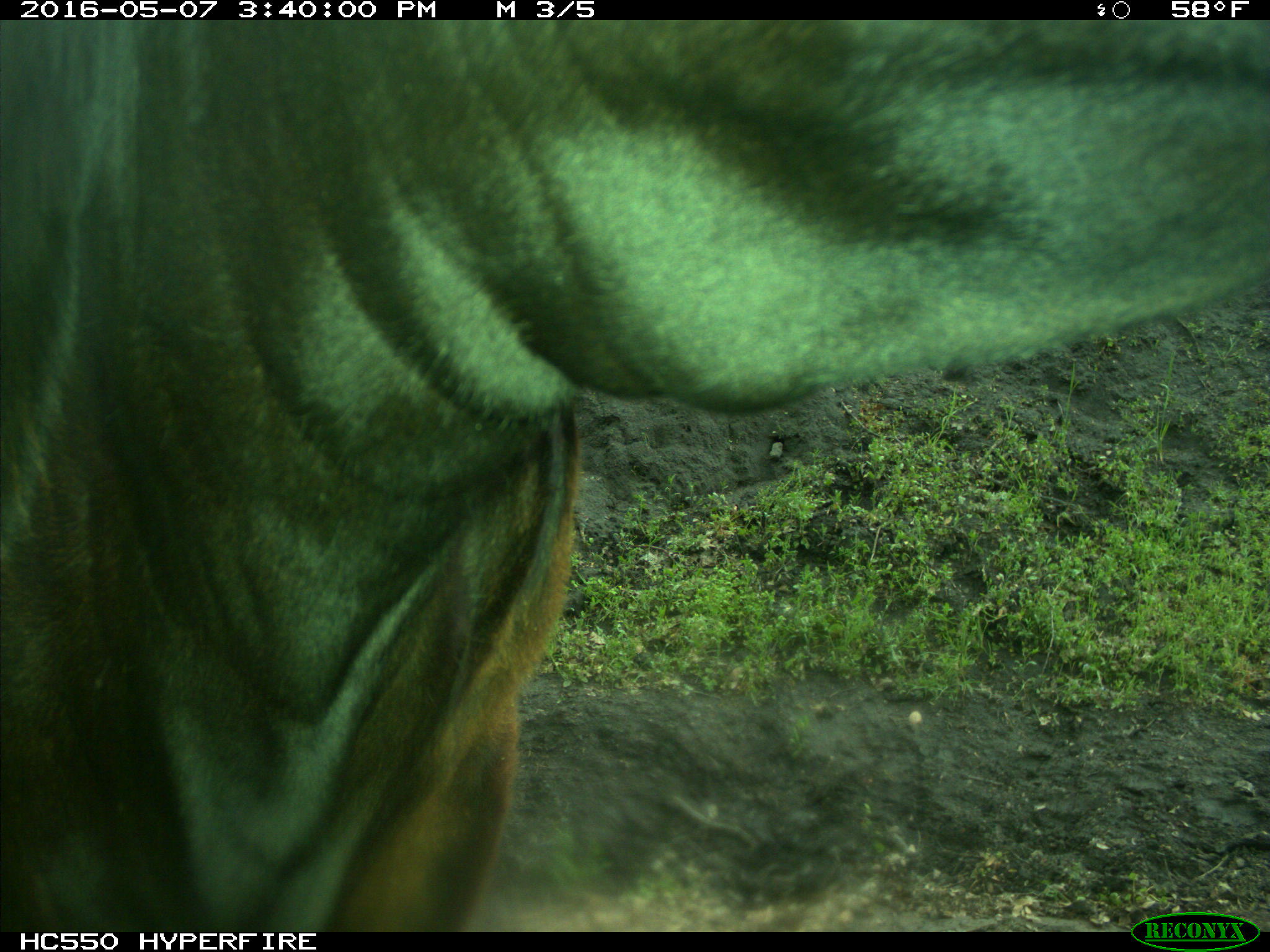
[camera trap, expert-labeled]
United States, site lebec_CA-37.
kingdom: Animalia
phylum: Chordata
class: Mammalia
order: Artiodactyla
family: Bovidae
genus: Bos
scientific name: Bos taurus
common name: domestic cow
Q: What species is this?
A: Bos taurus (domestic cow).